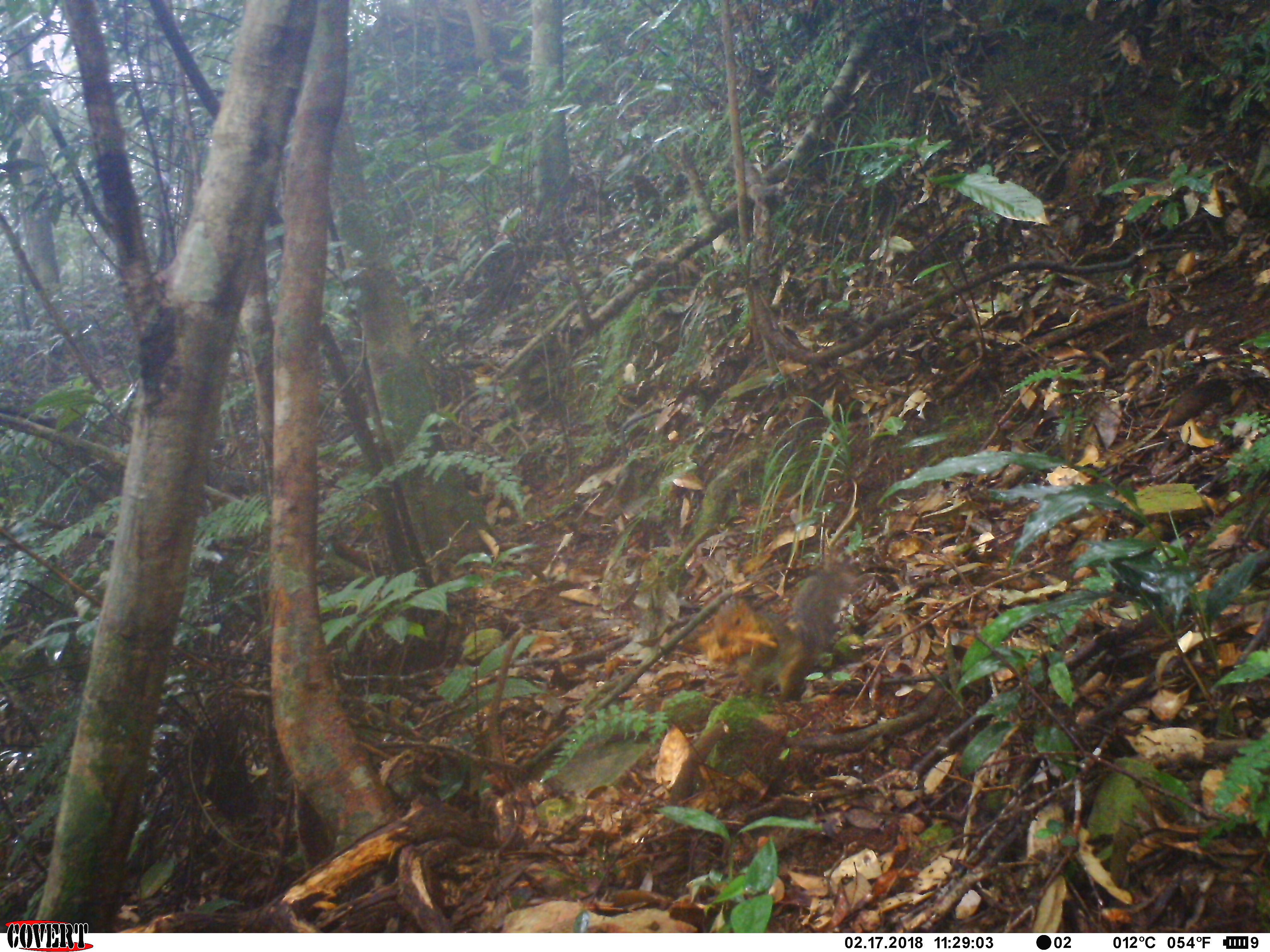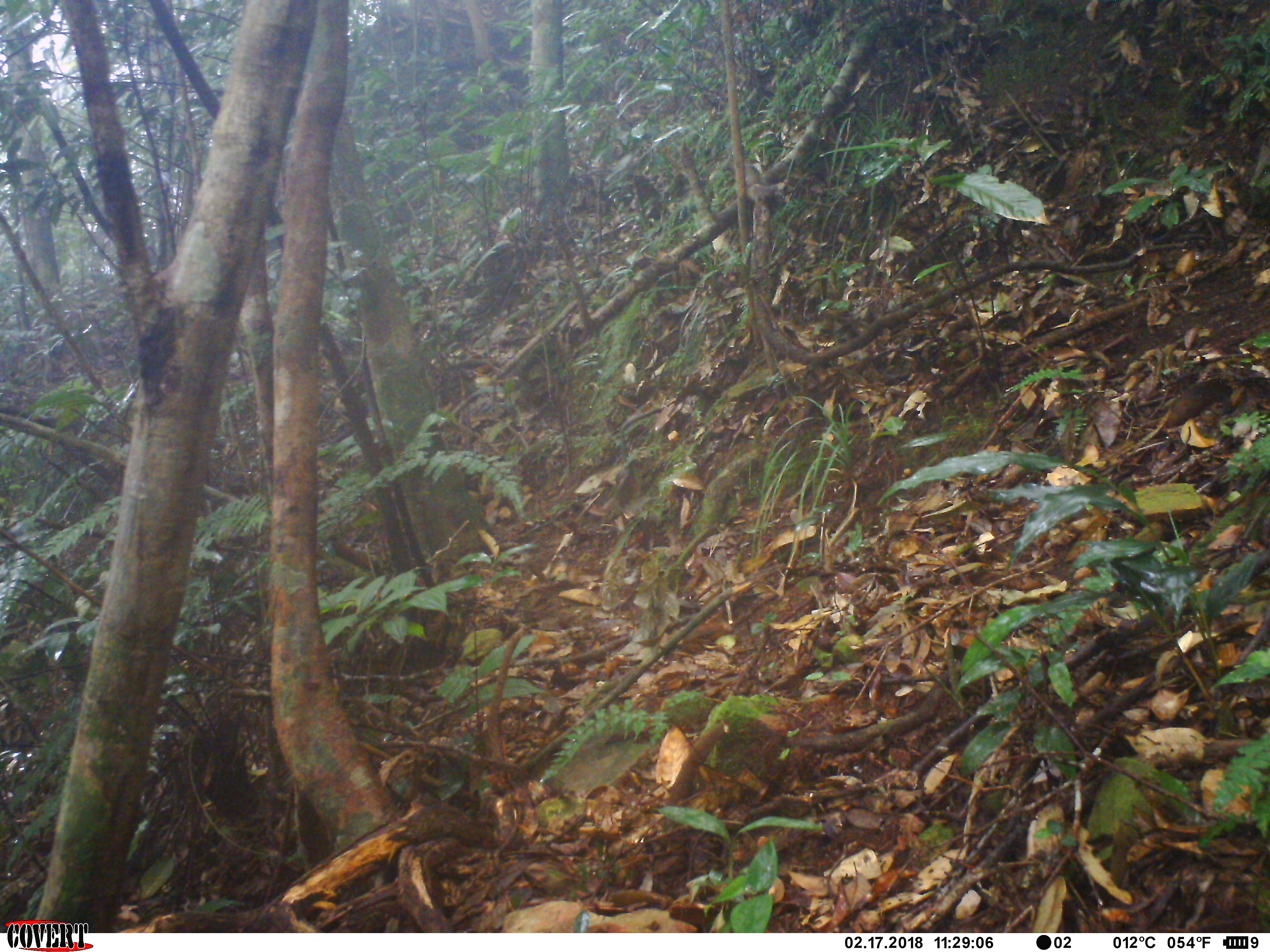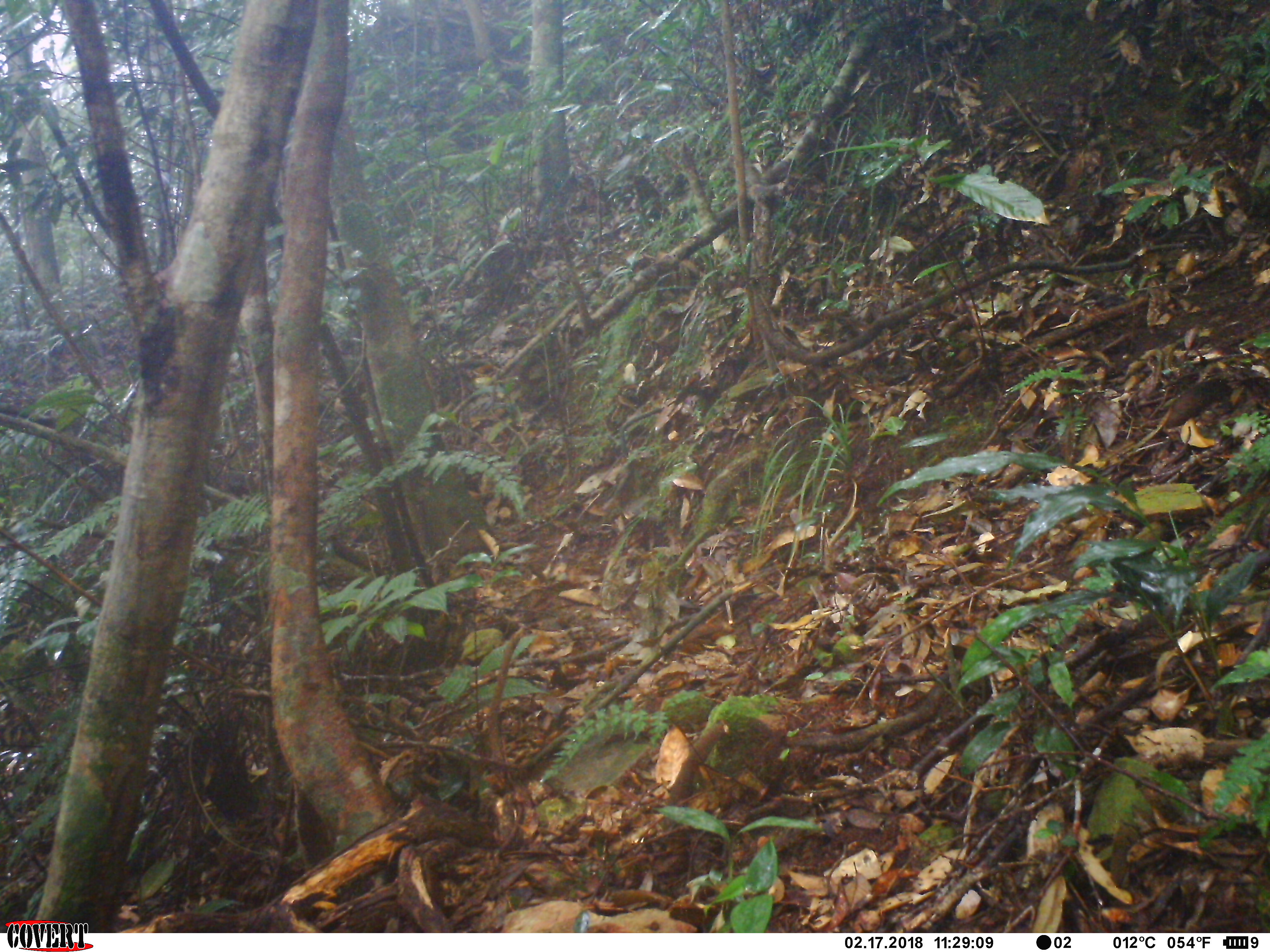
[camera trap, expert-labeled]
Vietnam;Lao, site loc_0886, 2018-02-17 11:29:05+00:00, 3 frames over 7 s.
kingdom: Animalia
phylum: Chordata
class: Mammalia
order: Rodentia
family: Sciuridae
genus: Dremomys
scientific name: Dremomys rufigenis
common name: red-cheeked squirrel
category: red cheeked squirrel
Red cheeked squirrel (red-cheeked squirrel) (Dremomys rufigenis). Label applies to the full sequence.